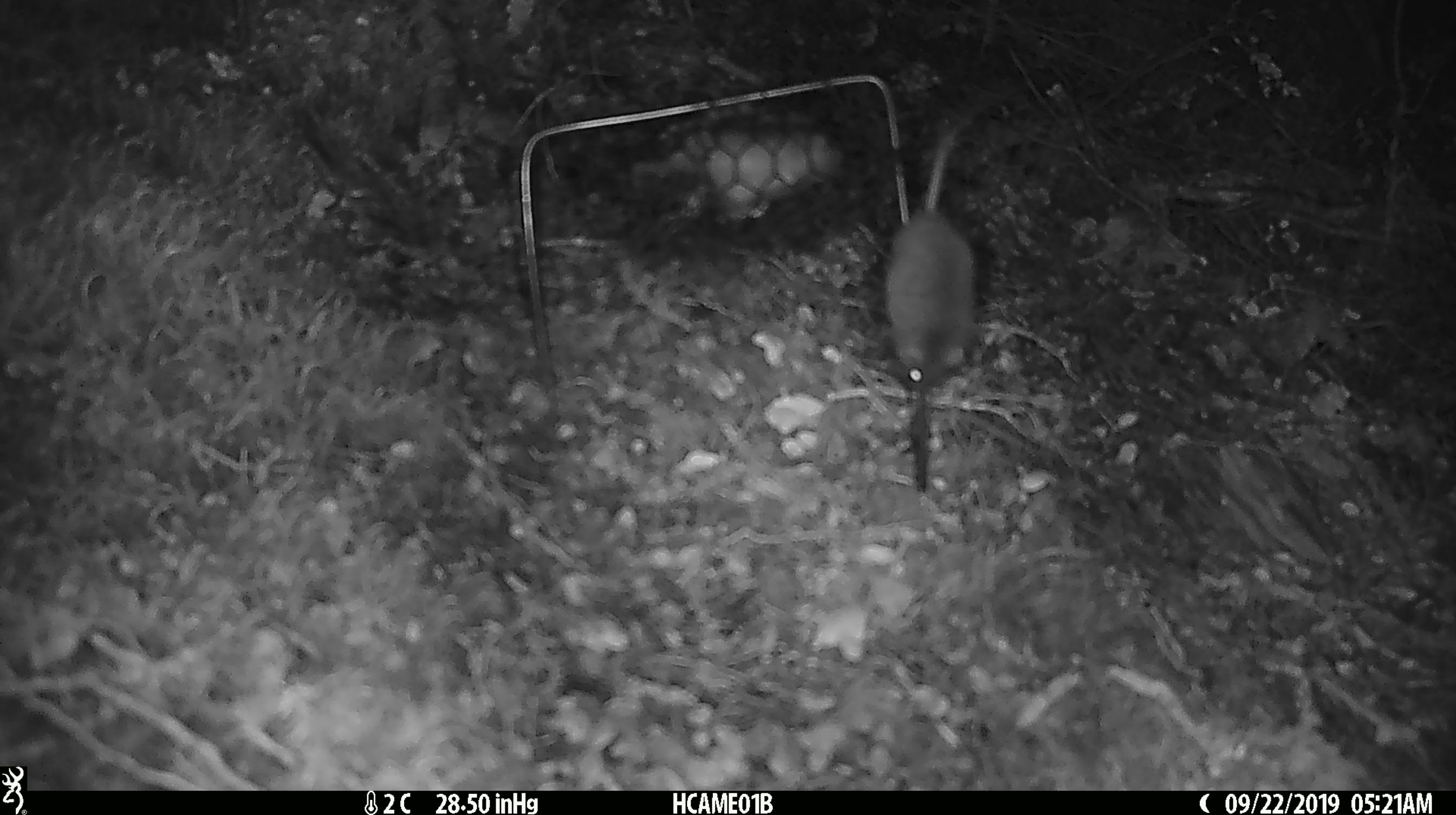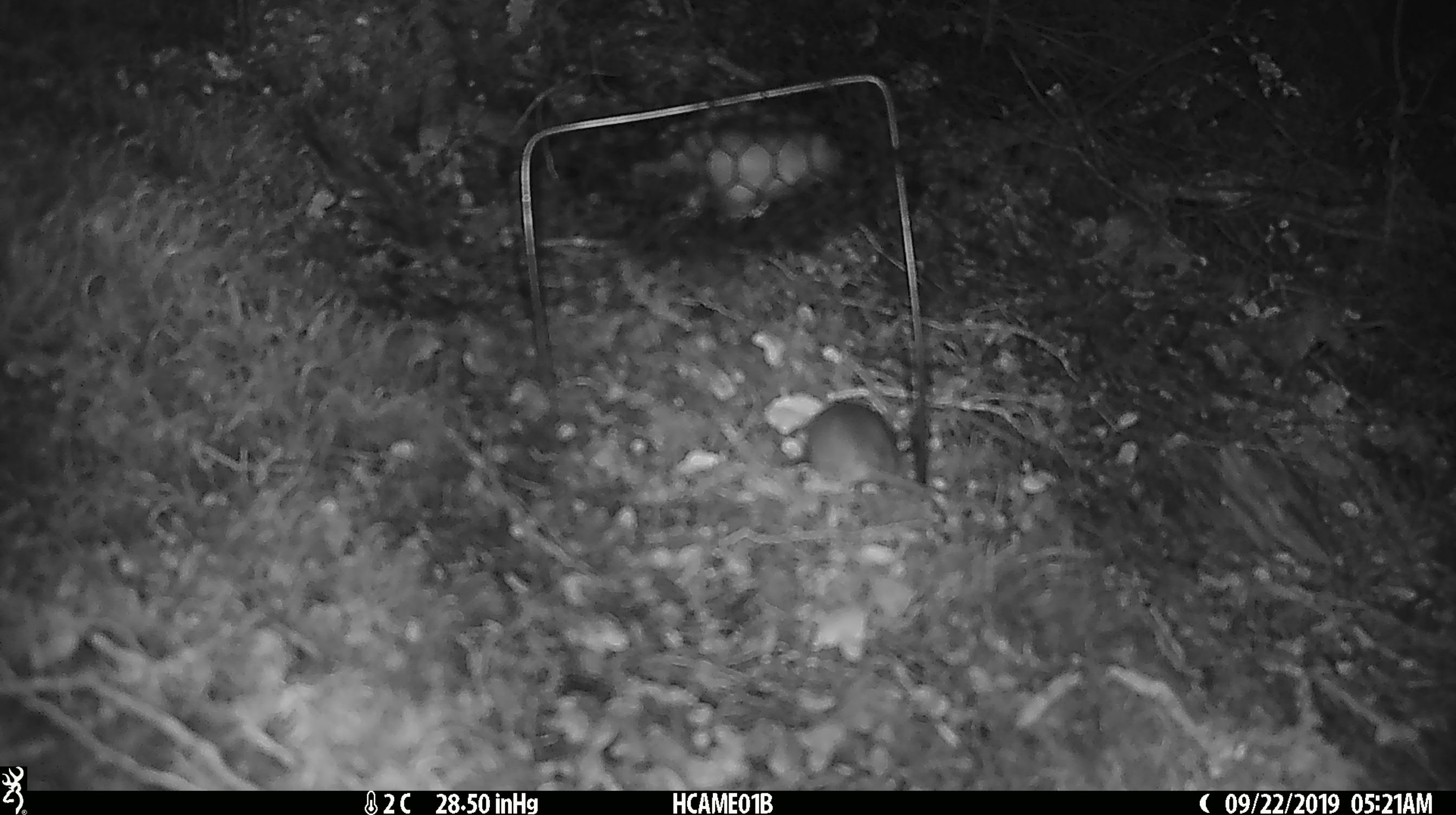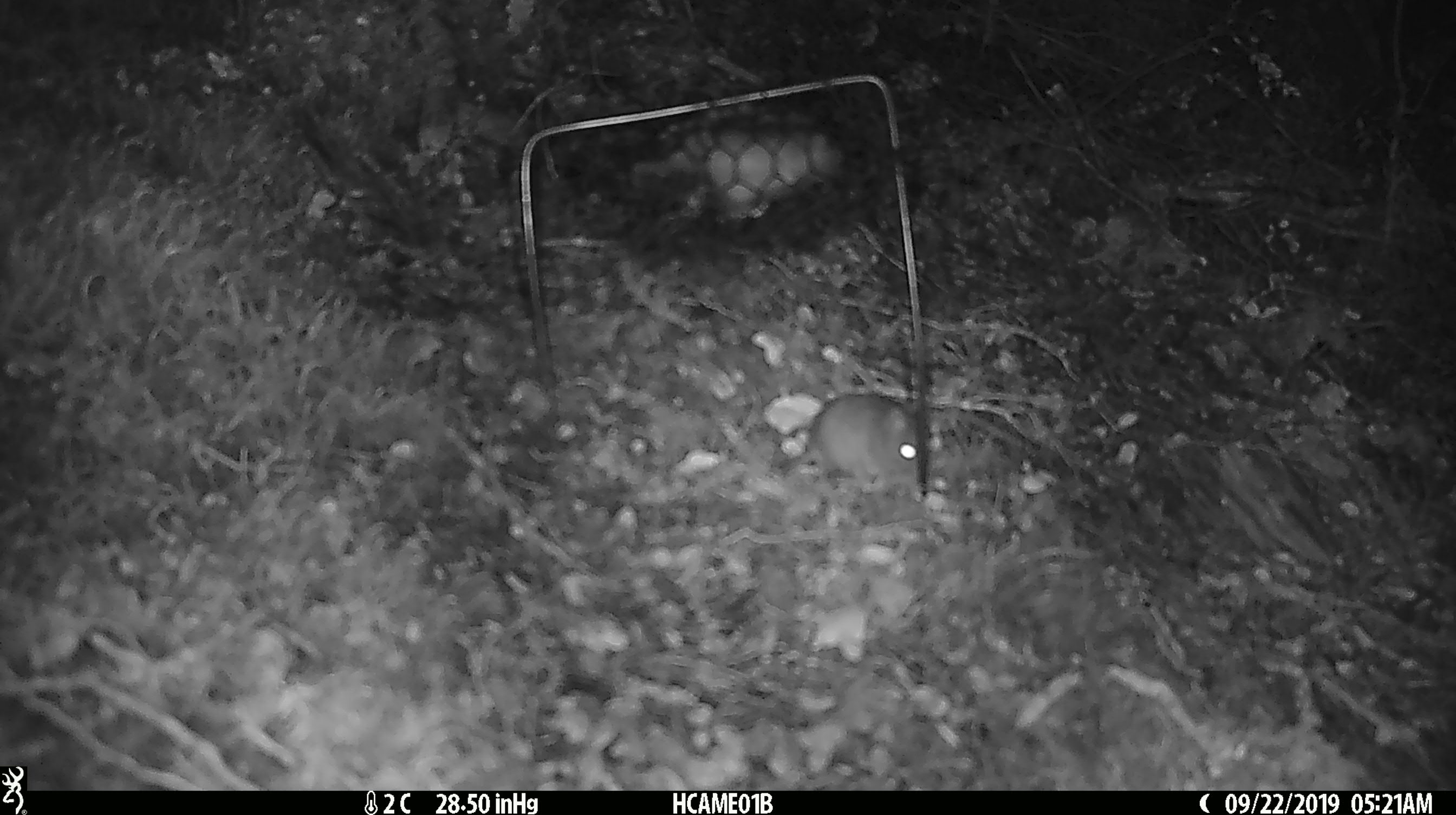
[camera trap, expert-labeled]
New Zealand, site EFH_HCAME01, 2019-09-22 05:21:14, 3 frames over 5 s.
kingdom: Animalia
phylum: Chordata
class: Mammalia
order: Rodentia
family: Muridae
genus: Mus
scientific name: Mus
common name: mouse